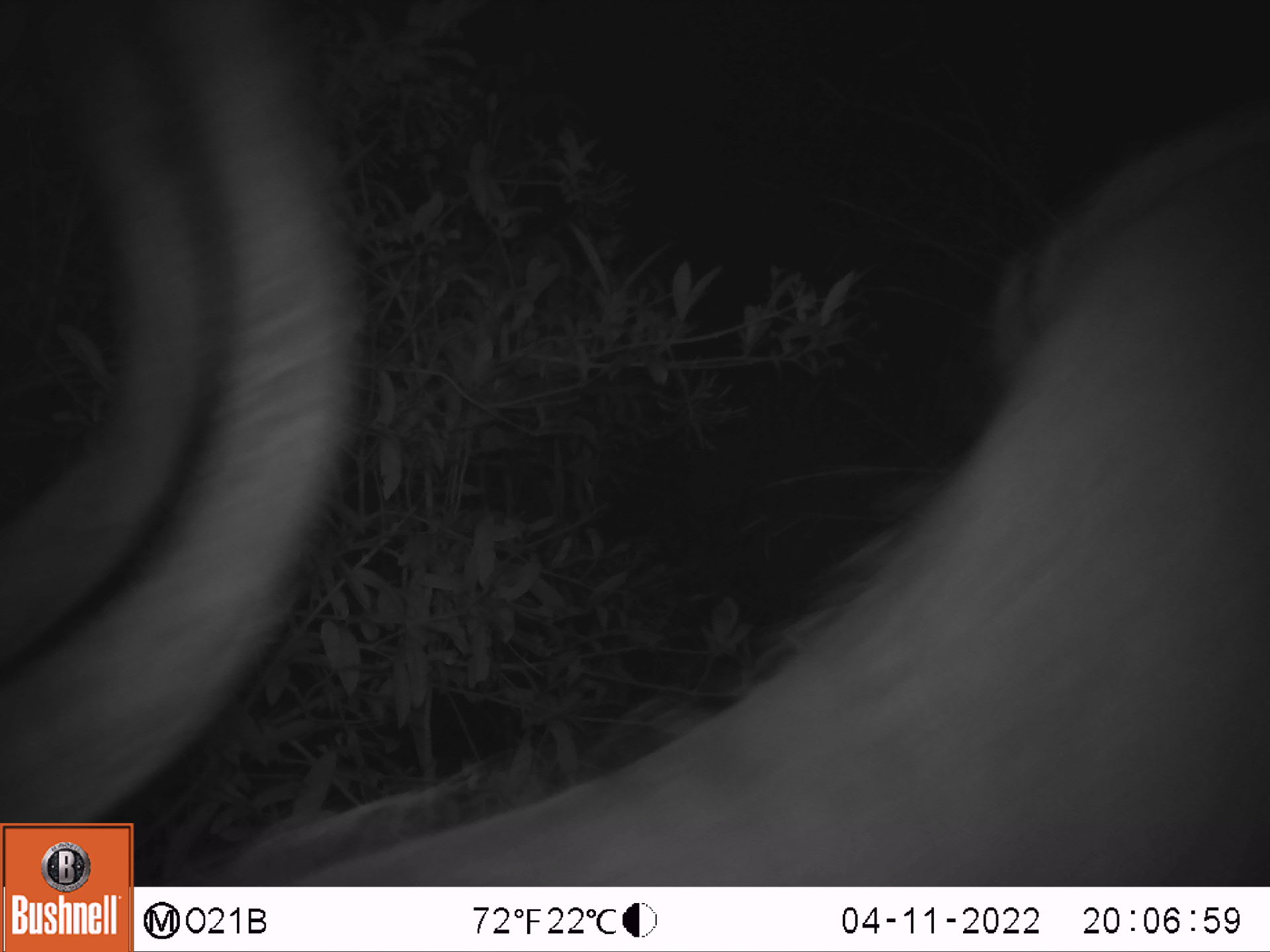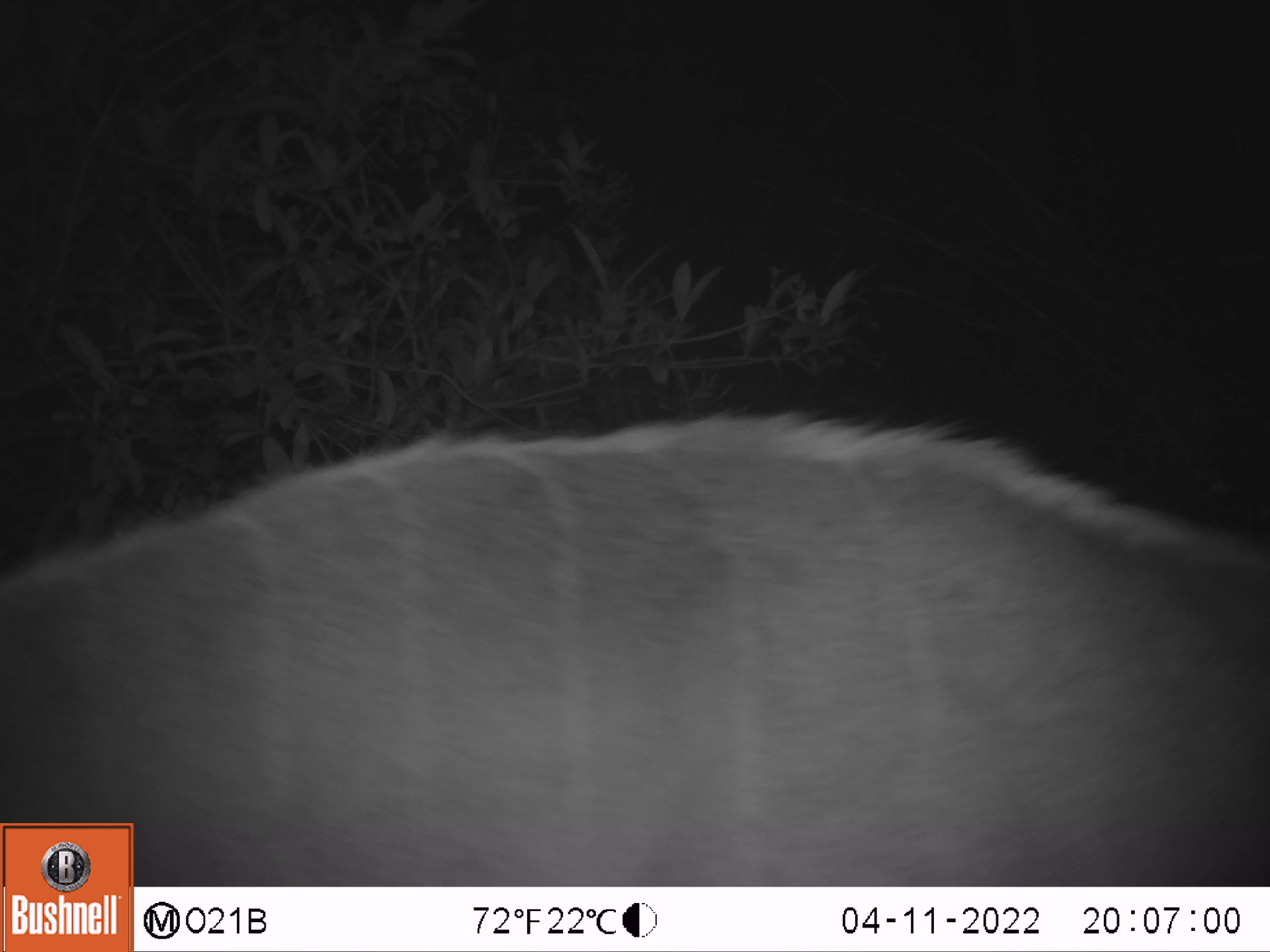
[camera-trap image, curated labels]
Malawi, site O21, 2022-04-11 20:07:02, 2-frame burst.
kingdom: Animalia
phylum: Chordata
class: Mammalia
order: Artiodactyla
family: Bovidae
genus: Tragelaphus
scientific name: Tragelaphus strepsiceros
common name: greater kudu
Greater kudu (Tragelaphus strepsiceros), count 1.